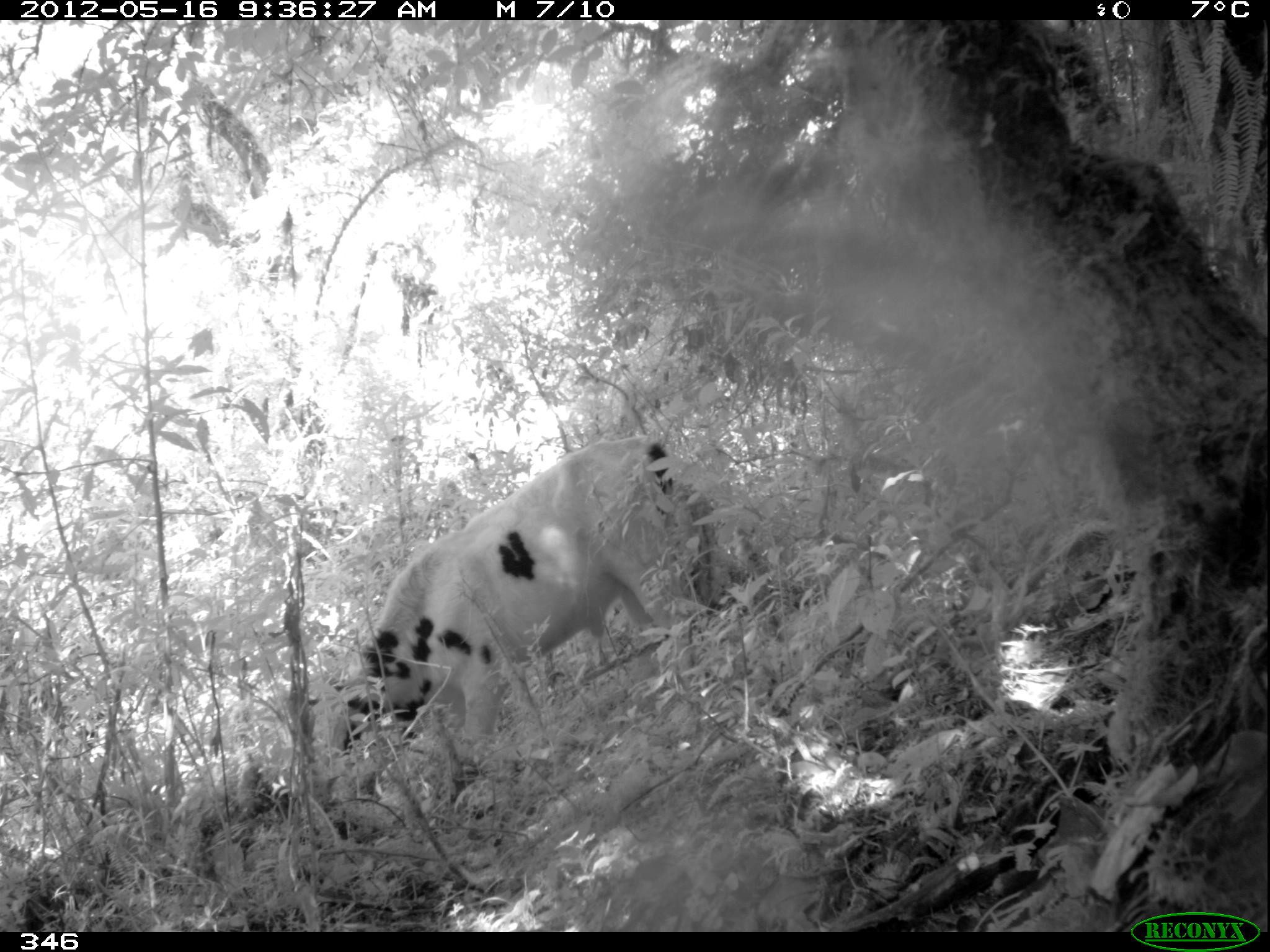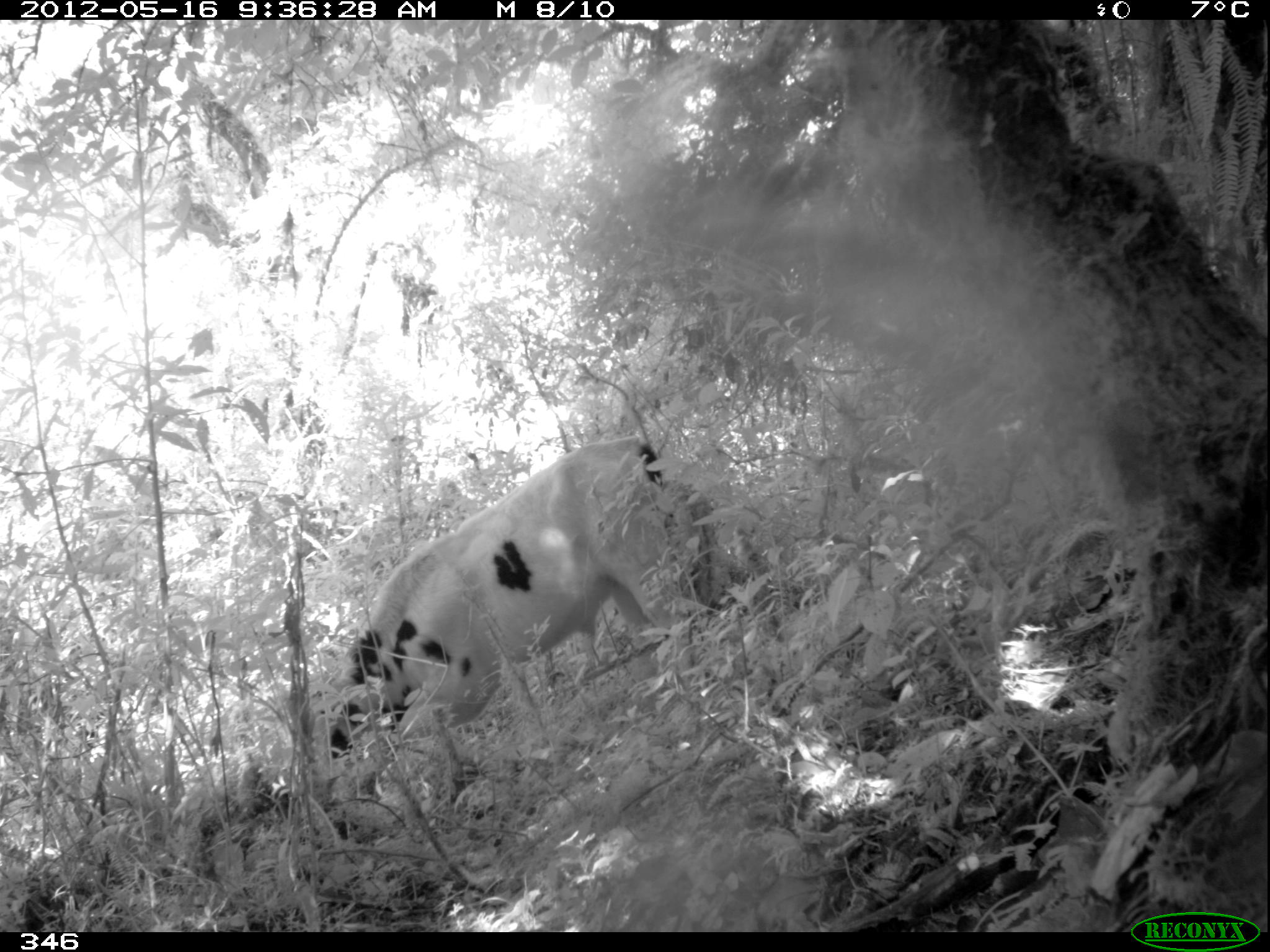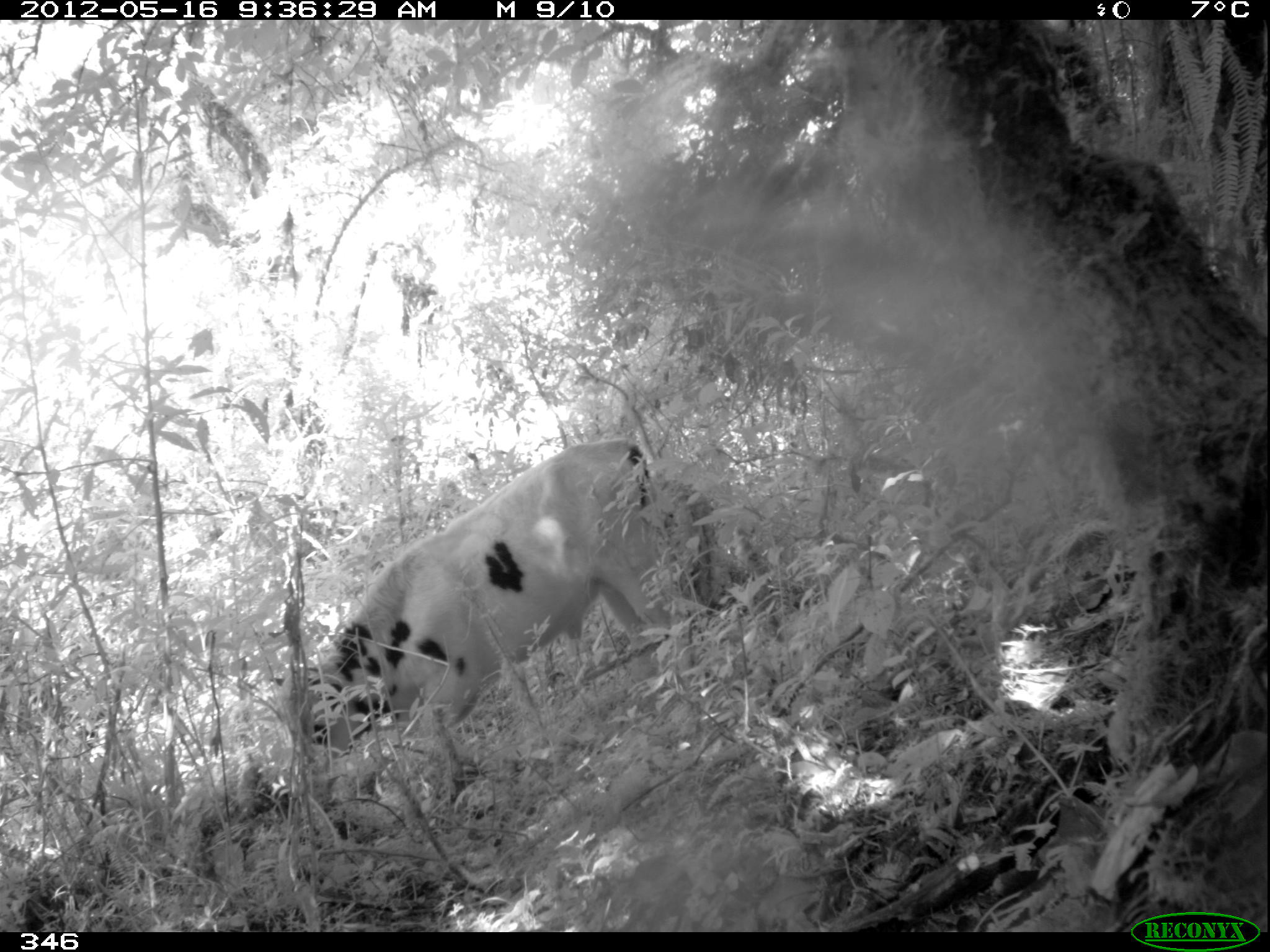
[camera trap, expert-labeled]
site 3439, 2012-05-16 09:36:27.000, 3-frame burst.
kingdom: Animalia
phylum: Chordata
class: Mammalia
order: Artiodactyla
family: Bovidae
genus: Bos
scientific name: Bos taurus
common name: domestic cattle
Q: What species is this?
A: Bos taurus (domestic cattle).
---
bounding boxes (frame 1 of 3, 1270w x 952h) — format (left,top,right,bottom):
bos taurus: (326,433,728,786)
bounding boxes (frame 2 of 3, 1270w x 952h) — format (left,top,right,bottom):
bos taurus: (311,437,690,794)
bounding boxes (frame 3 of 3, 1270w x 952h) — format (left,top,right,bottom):
bos taurus: (265,431,704,792)